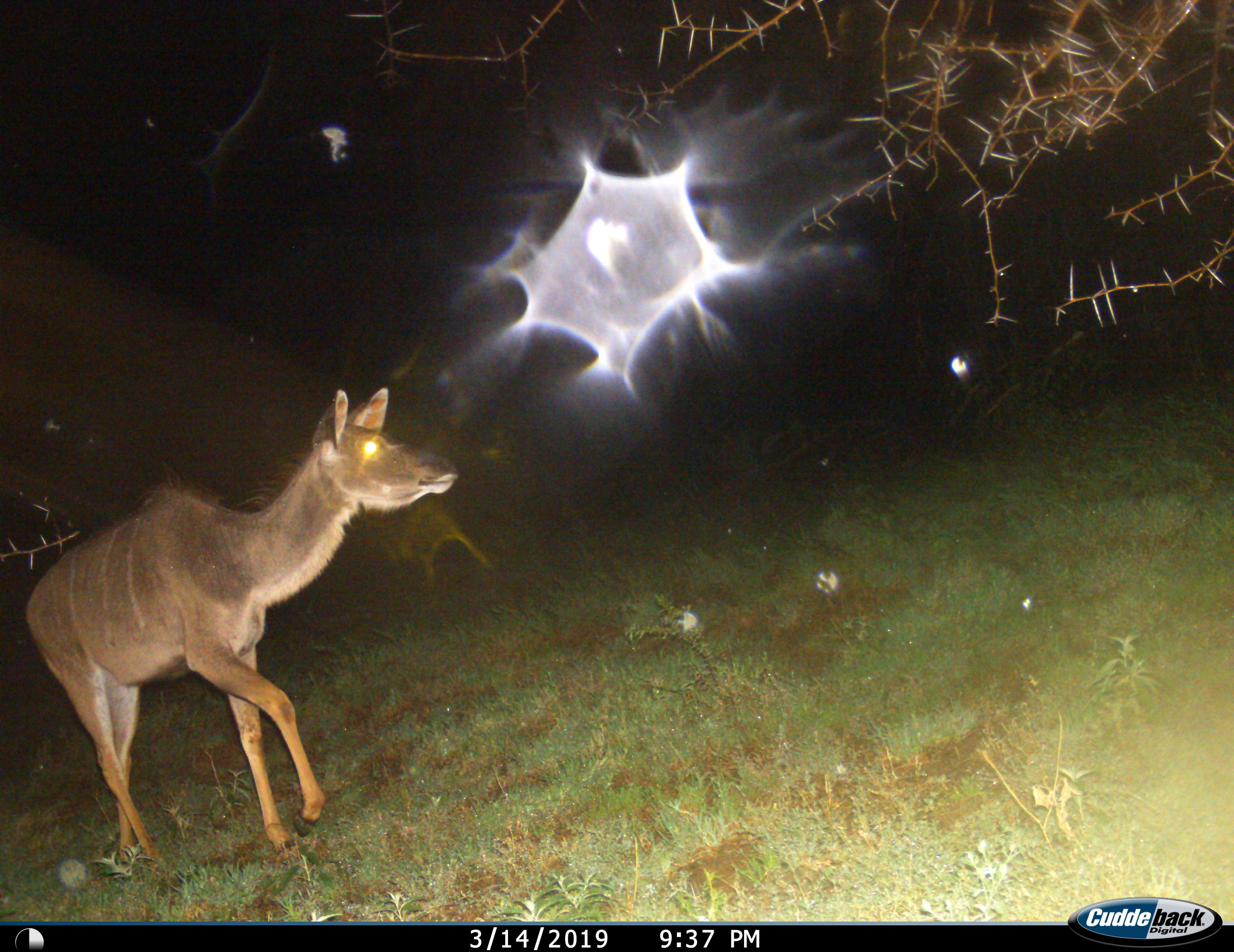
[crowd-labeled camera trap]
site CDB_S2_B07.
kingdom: Animalia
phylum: Chordata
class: Mammalia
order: Artiodactyla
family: Bovidae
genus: Tragelaphus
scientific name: Tragelaphus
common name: kudu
Kudu (Tragelaphus), count 1. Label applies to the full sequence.